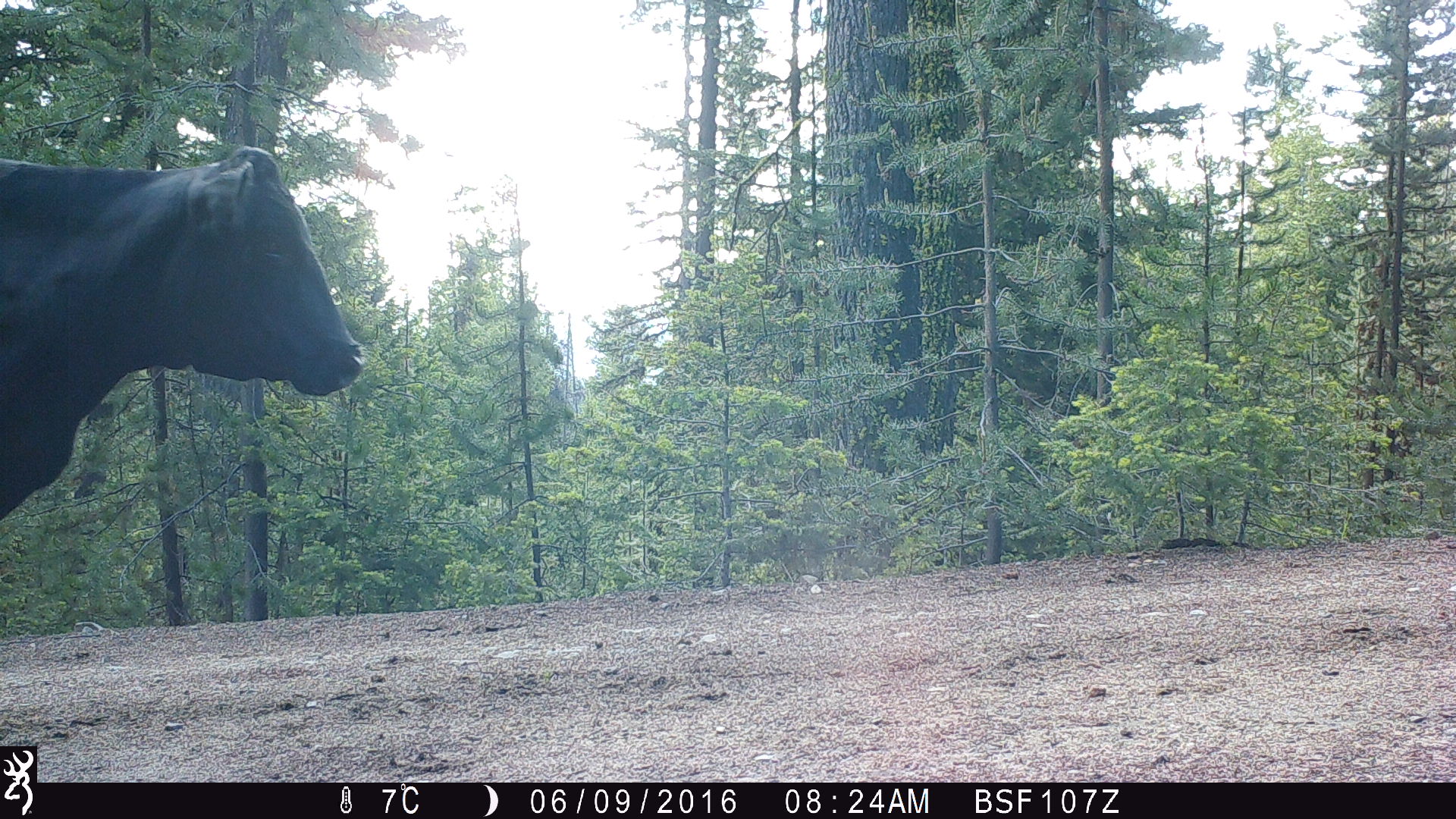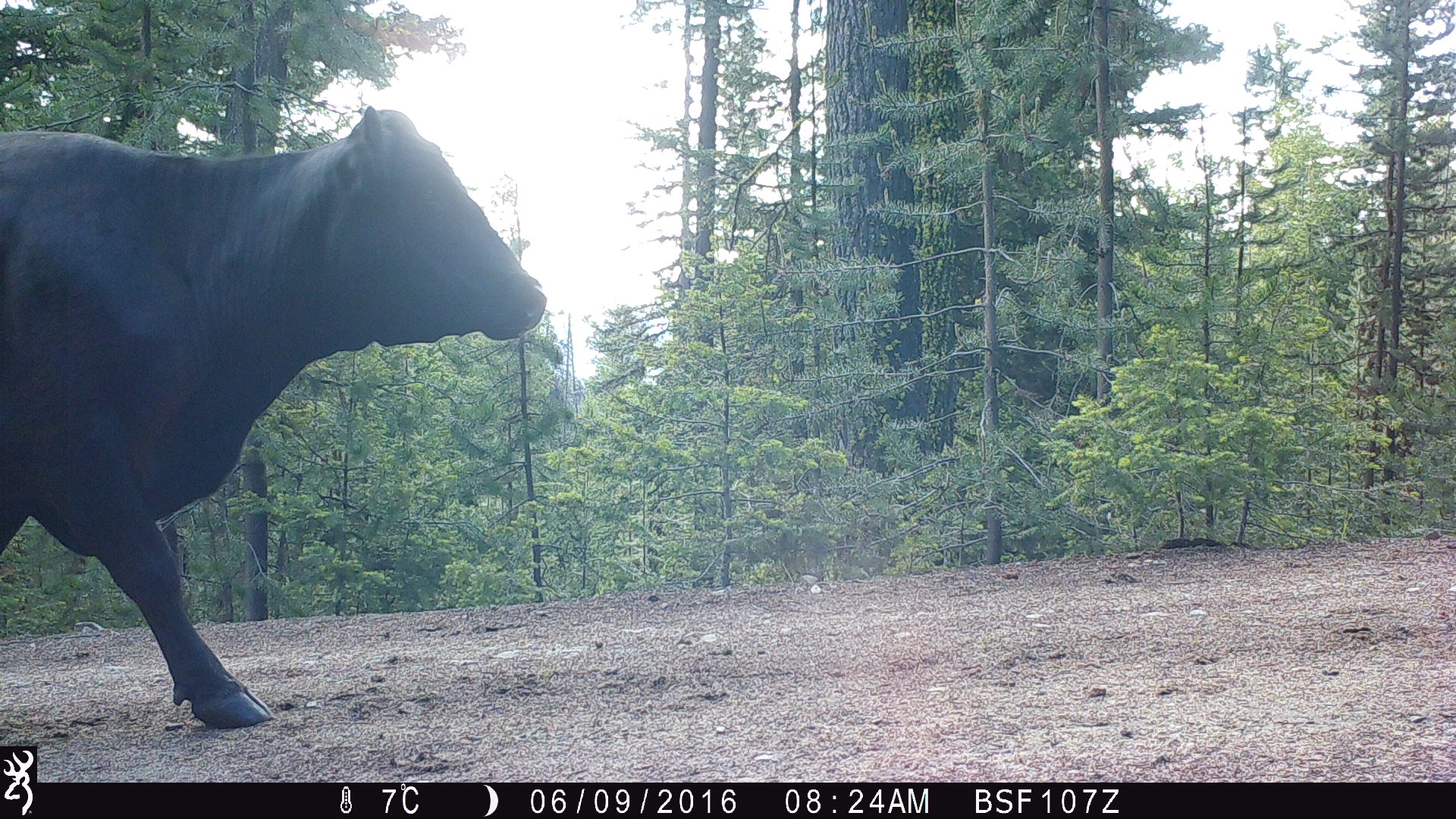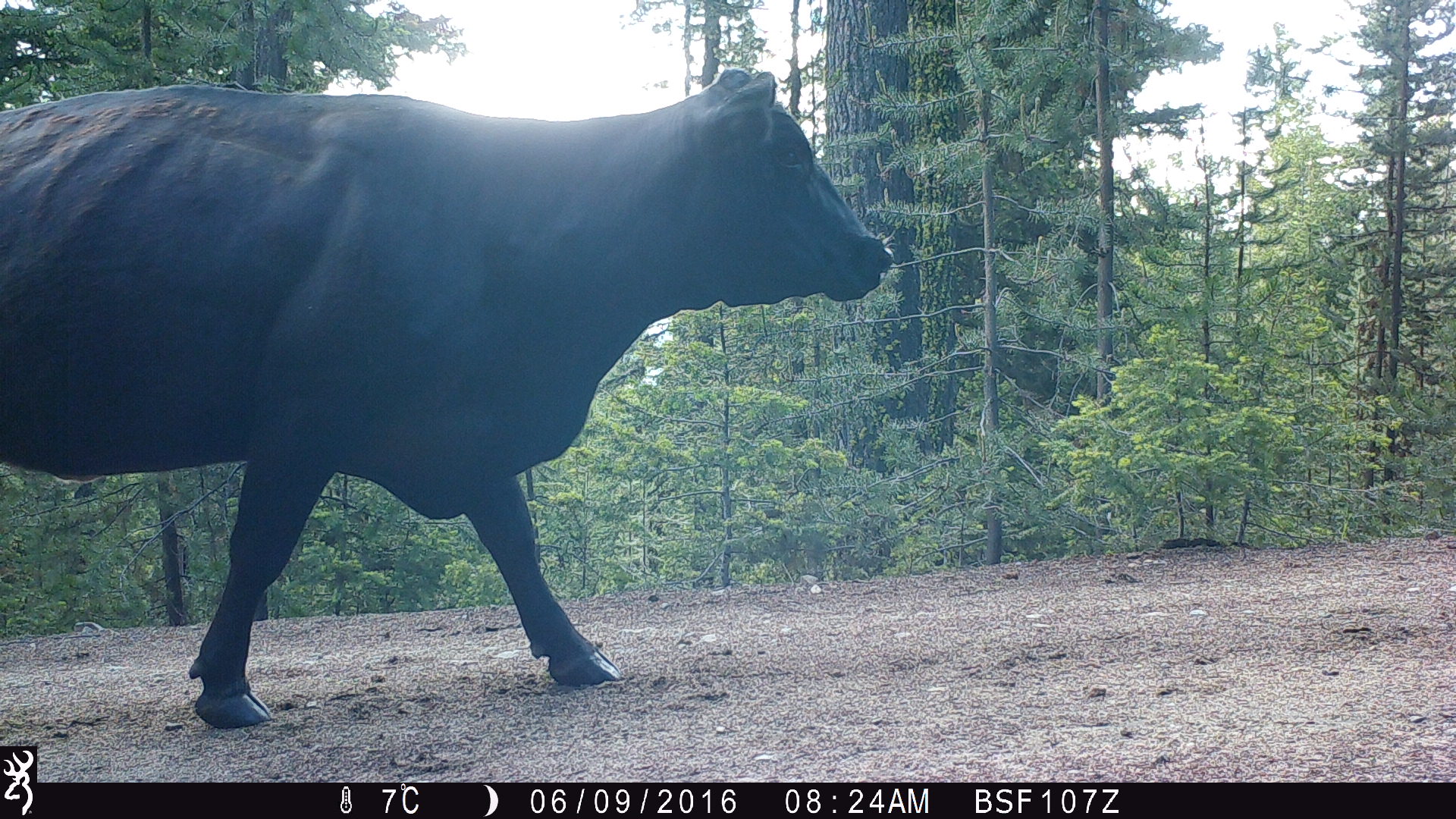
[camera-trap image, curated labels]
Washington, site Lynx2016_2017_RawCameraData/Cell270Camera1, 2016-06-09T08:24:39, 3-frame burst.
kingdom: Animalia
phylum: Chordata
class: Mammalia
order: Artiodactyla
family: Bovidae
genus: Bos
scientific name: Bos taurus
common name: domestic cattle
Domestic cattle (Bos taurus). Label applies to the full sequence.